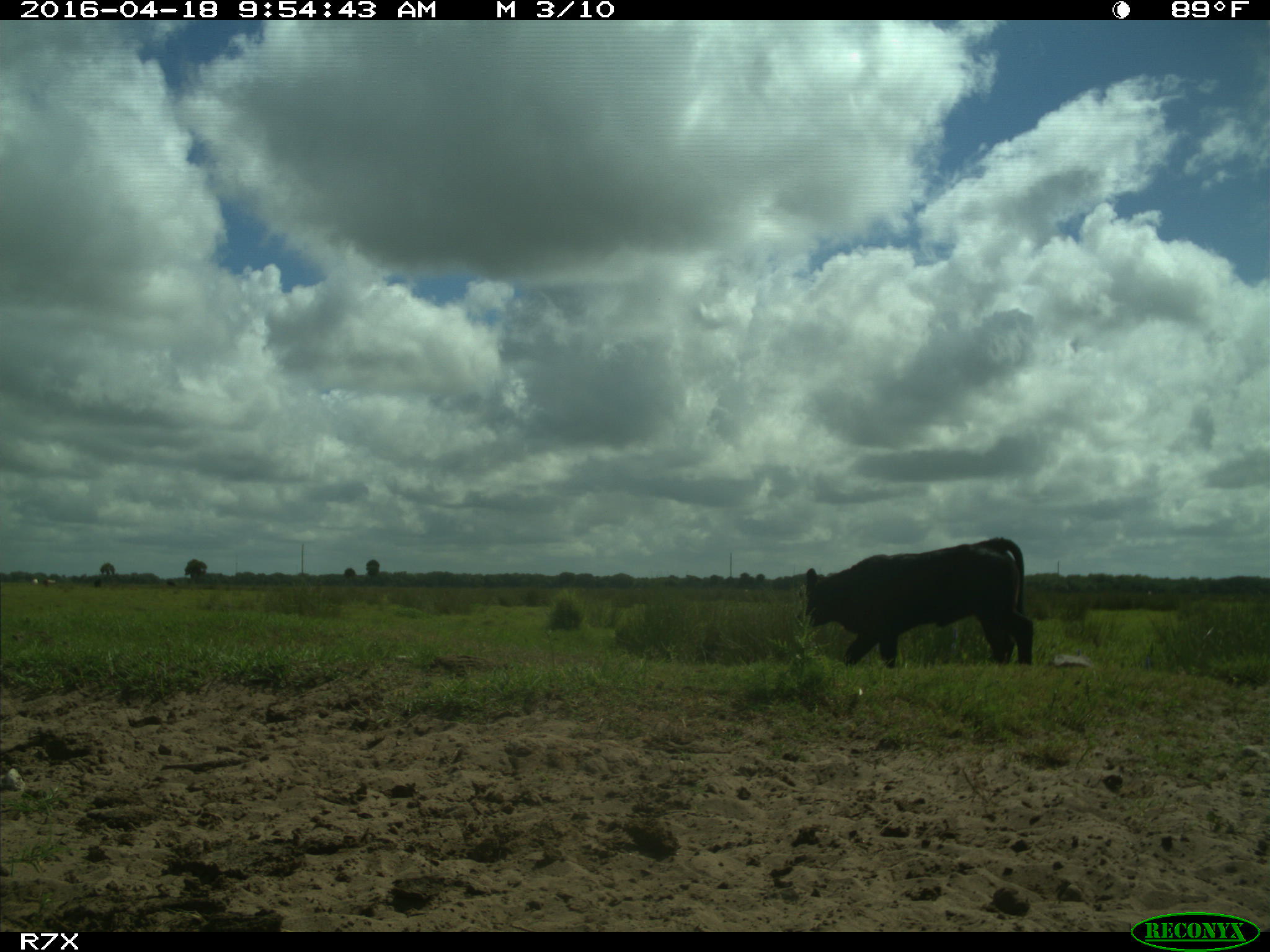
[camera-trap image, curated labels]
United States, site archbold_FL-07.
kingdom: Animalia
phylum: Chordata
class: Mammalia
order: Artiodactyla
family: Bovidae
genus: Bos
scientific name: Bos taurus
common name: domestic cow